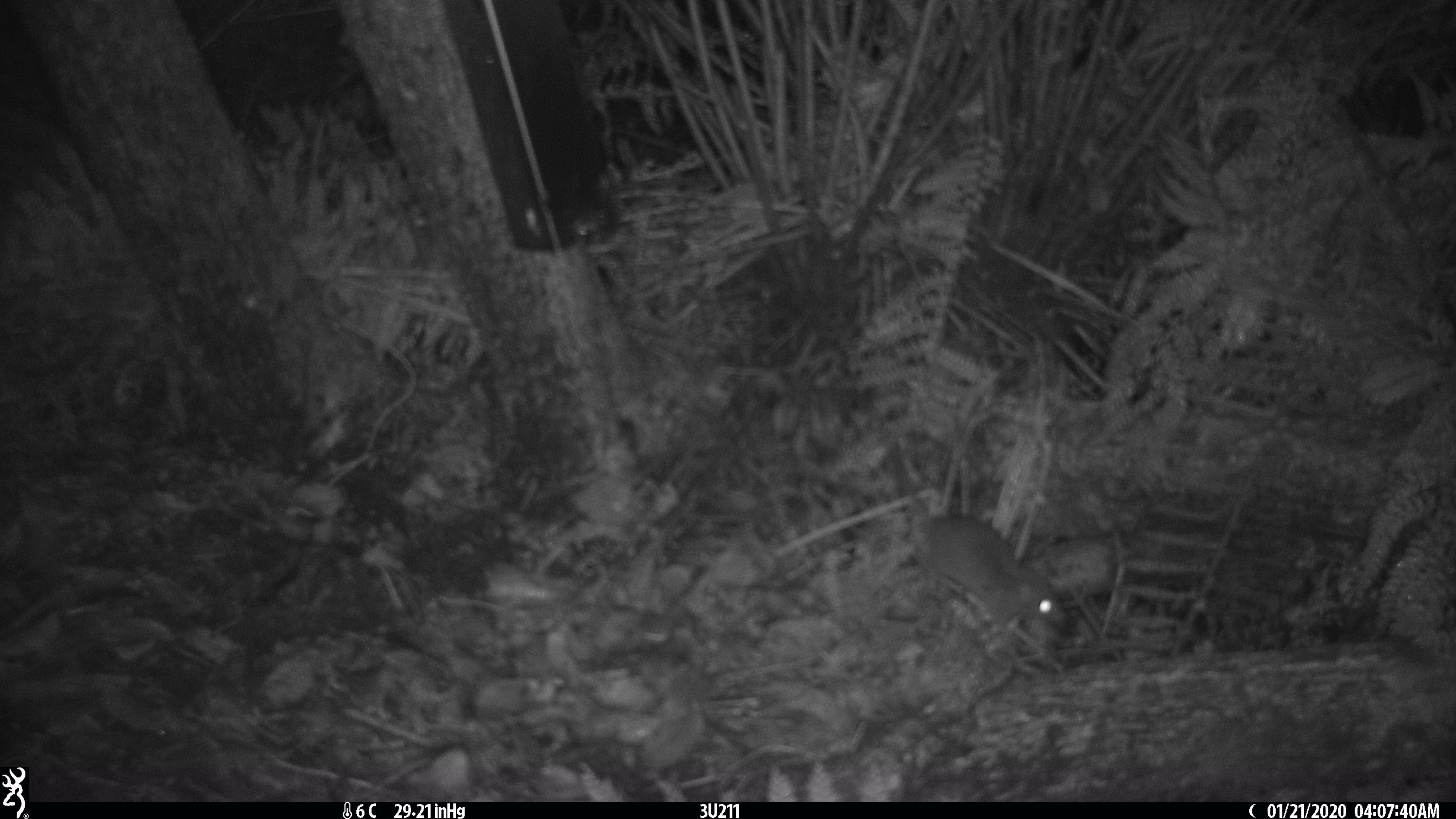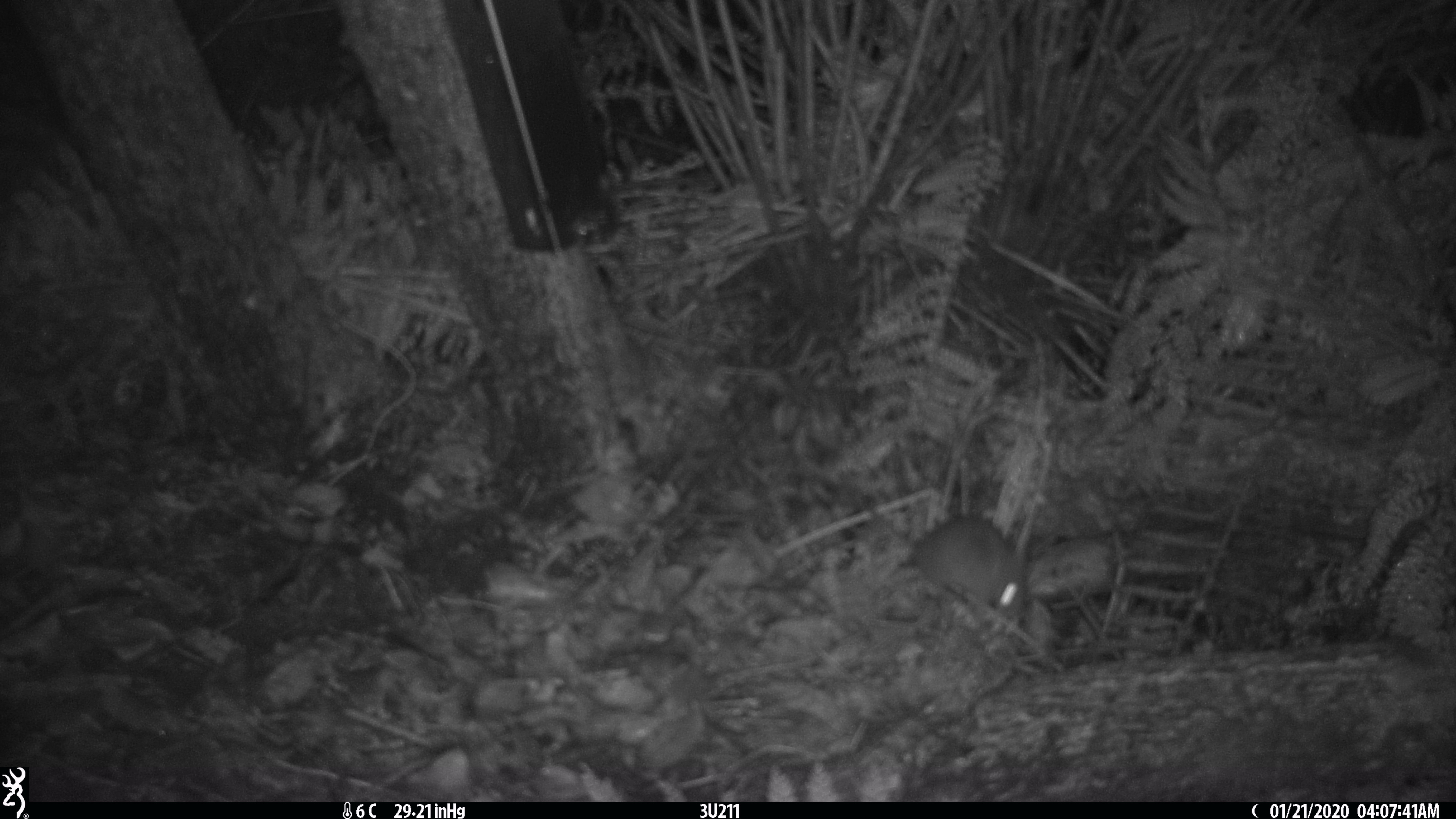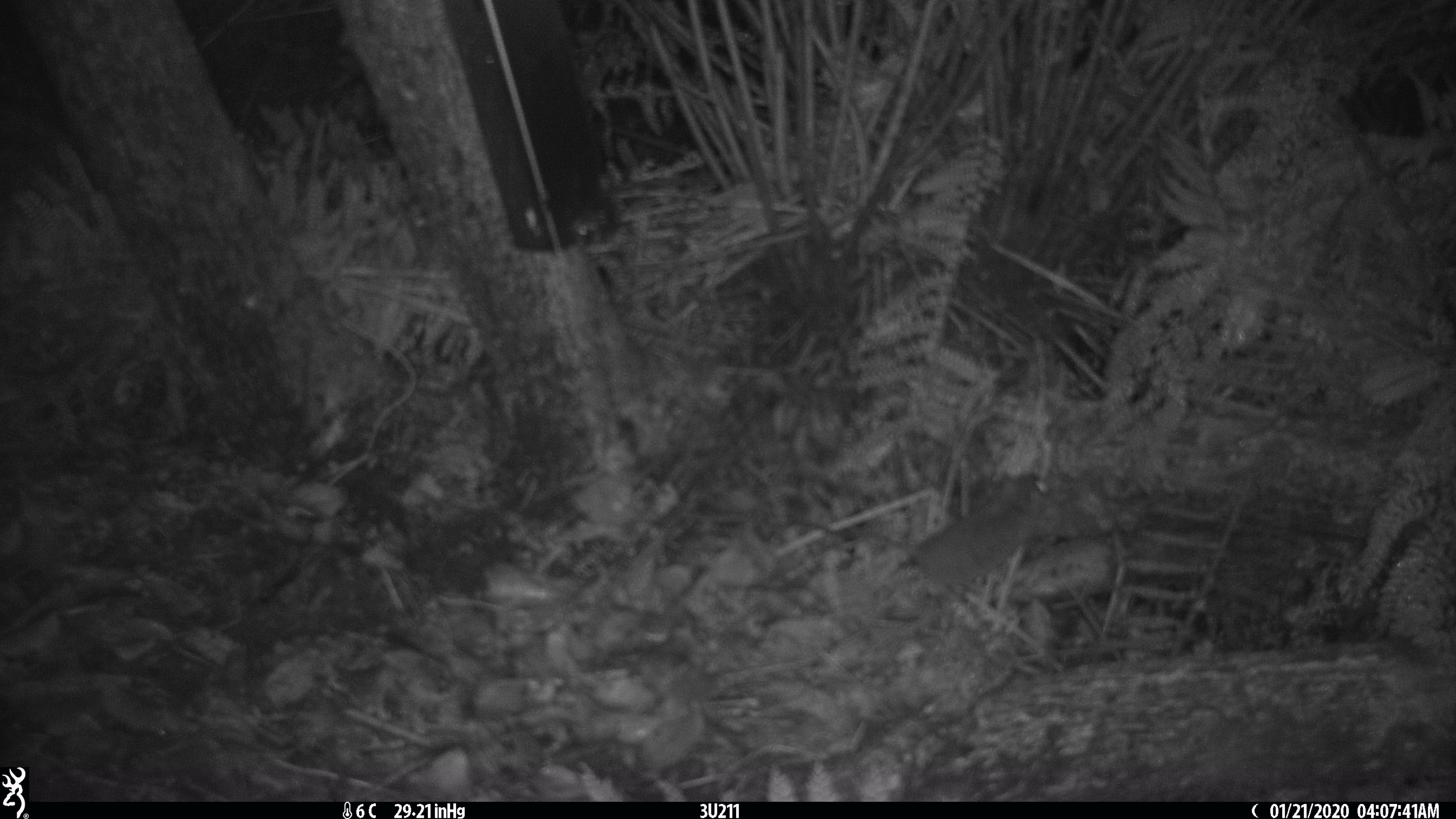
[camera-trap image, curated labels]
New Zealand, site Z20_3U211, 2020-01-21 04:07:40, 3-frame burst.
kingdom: Animalia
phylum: Chordata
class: Mammalia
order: Rodentia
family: Muridae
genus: Rattus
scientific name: Rattus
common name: rat